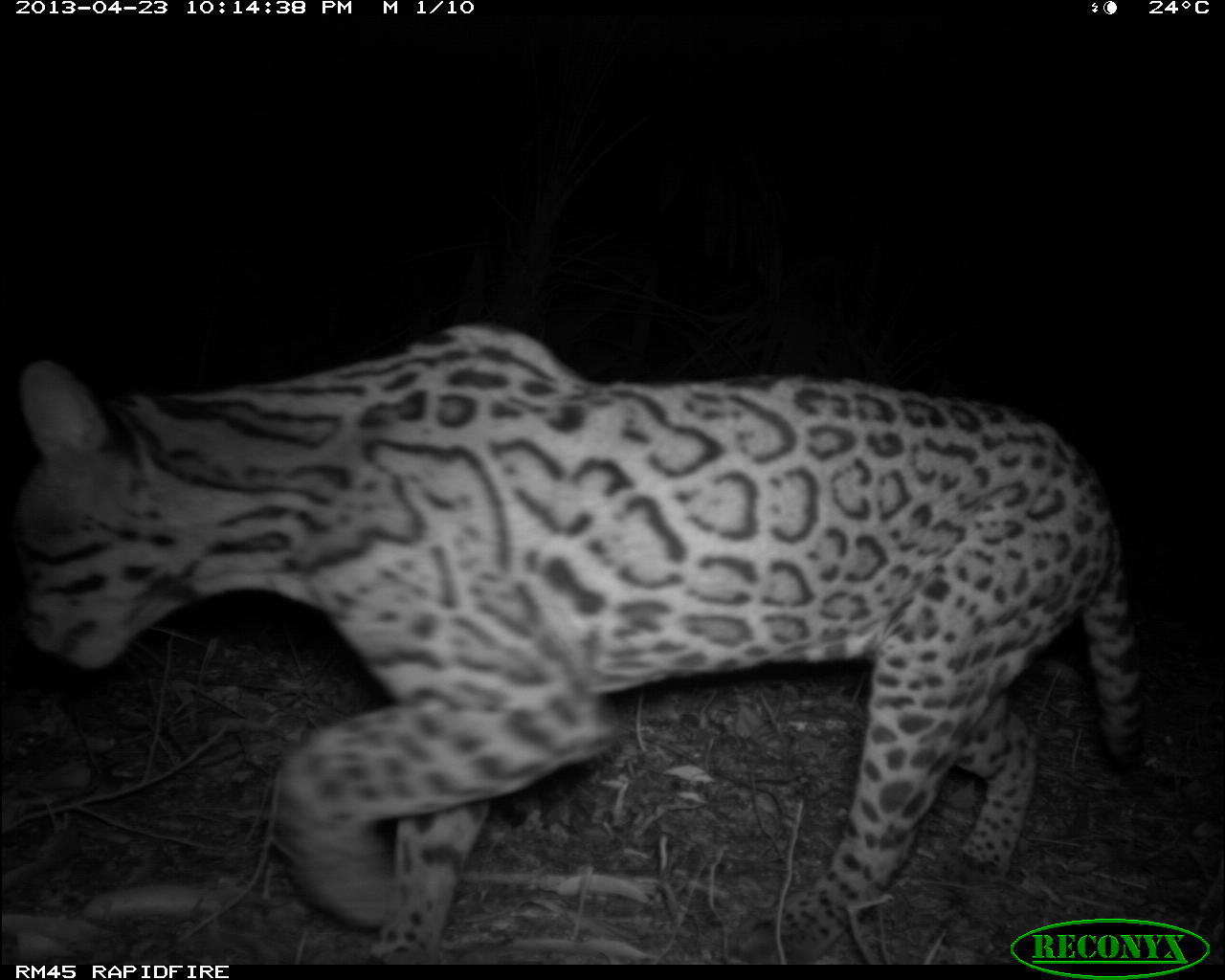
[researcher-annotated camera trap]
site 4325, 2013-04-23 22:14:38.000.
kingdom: Animalia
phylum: Chordata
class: Mammalia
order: Carnivora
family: Felidae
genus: Leopardus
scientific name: Leopardus pardalis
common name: ocelot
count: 1